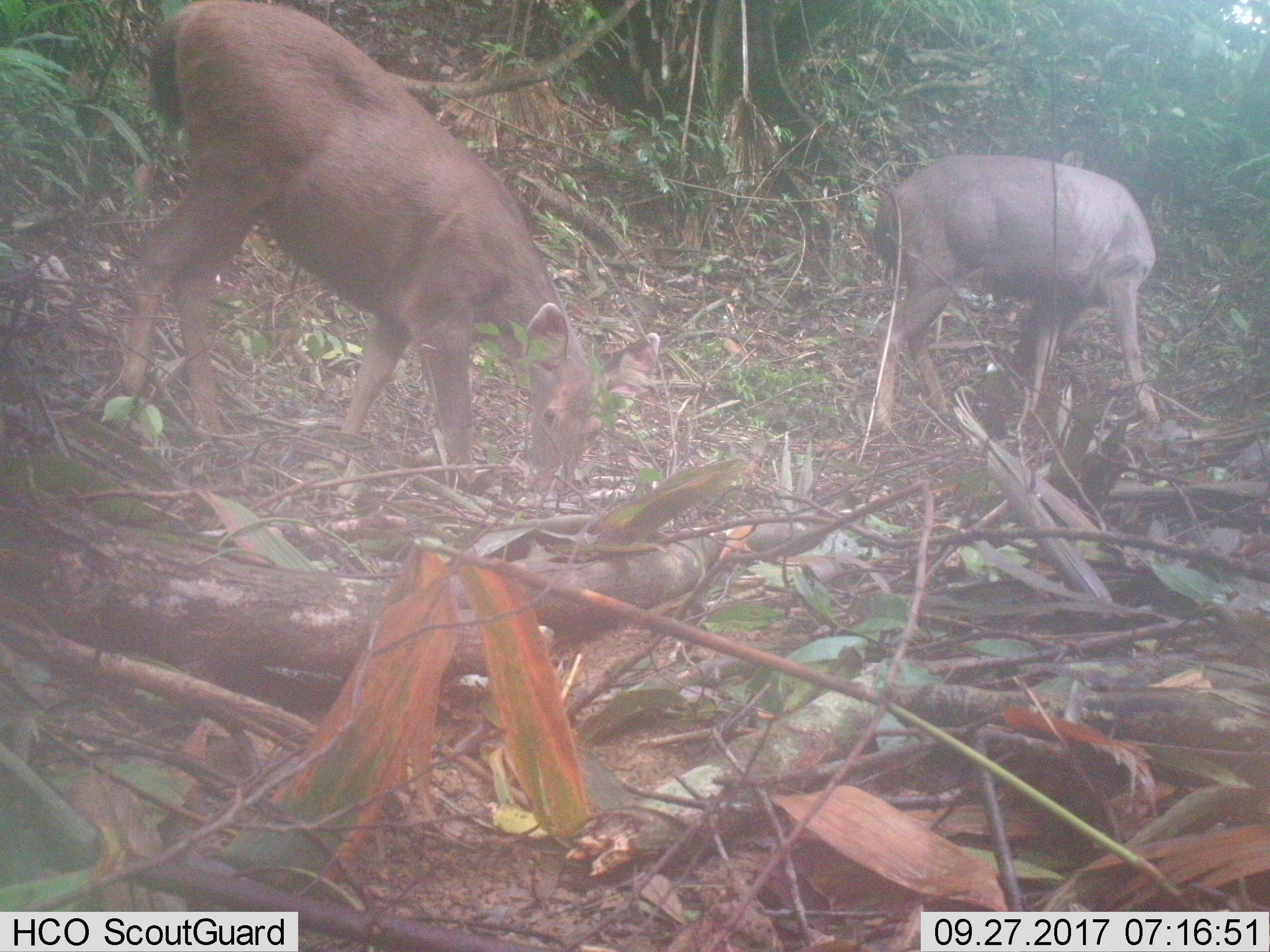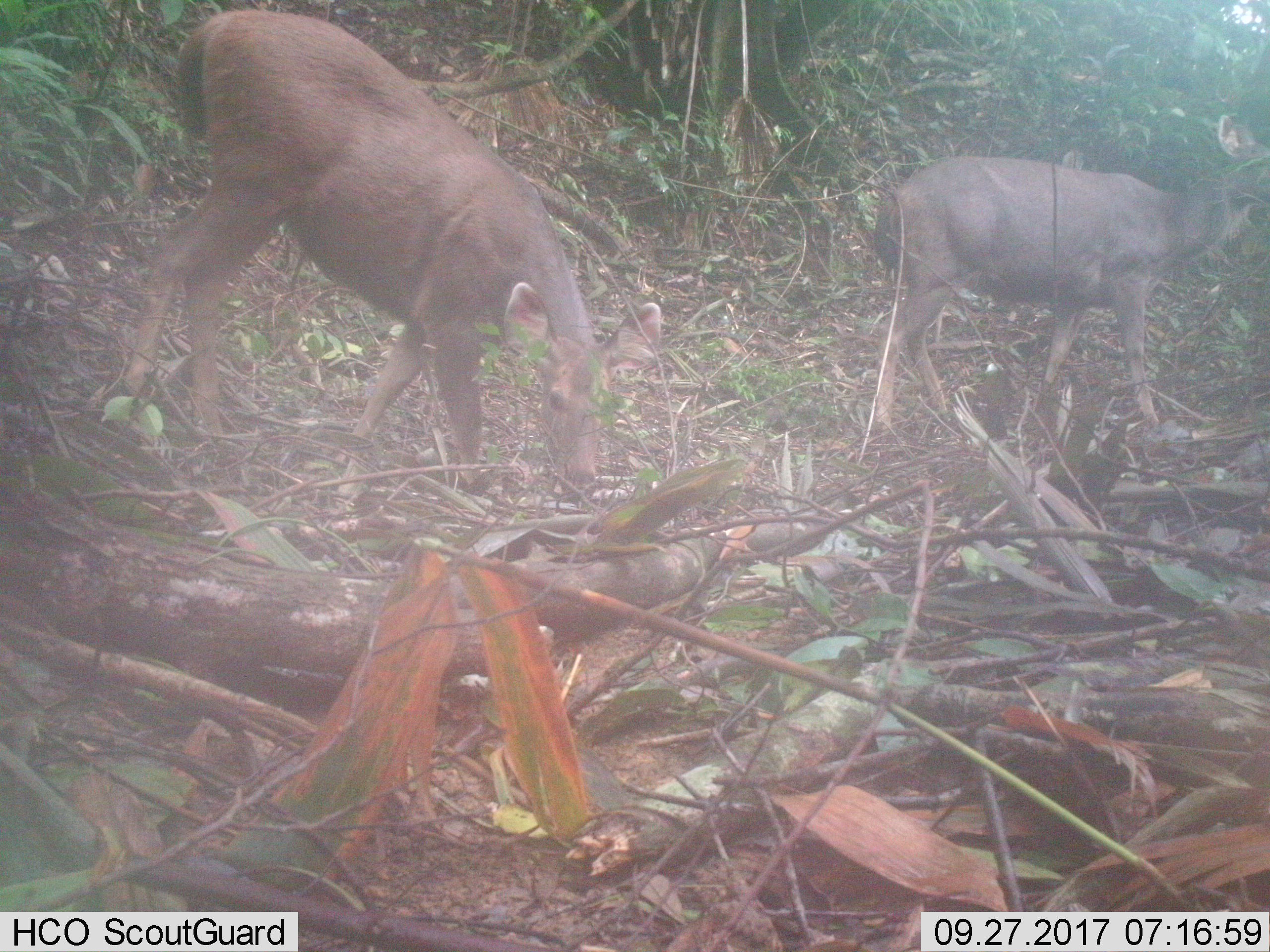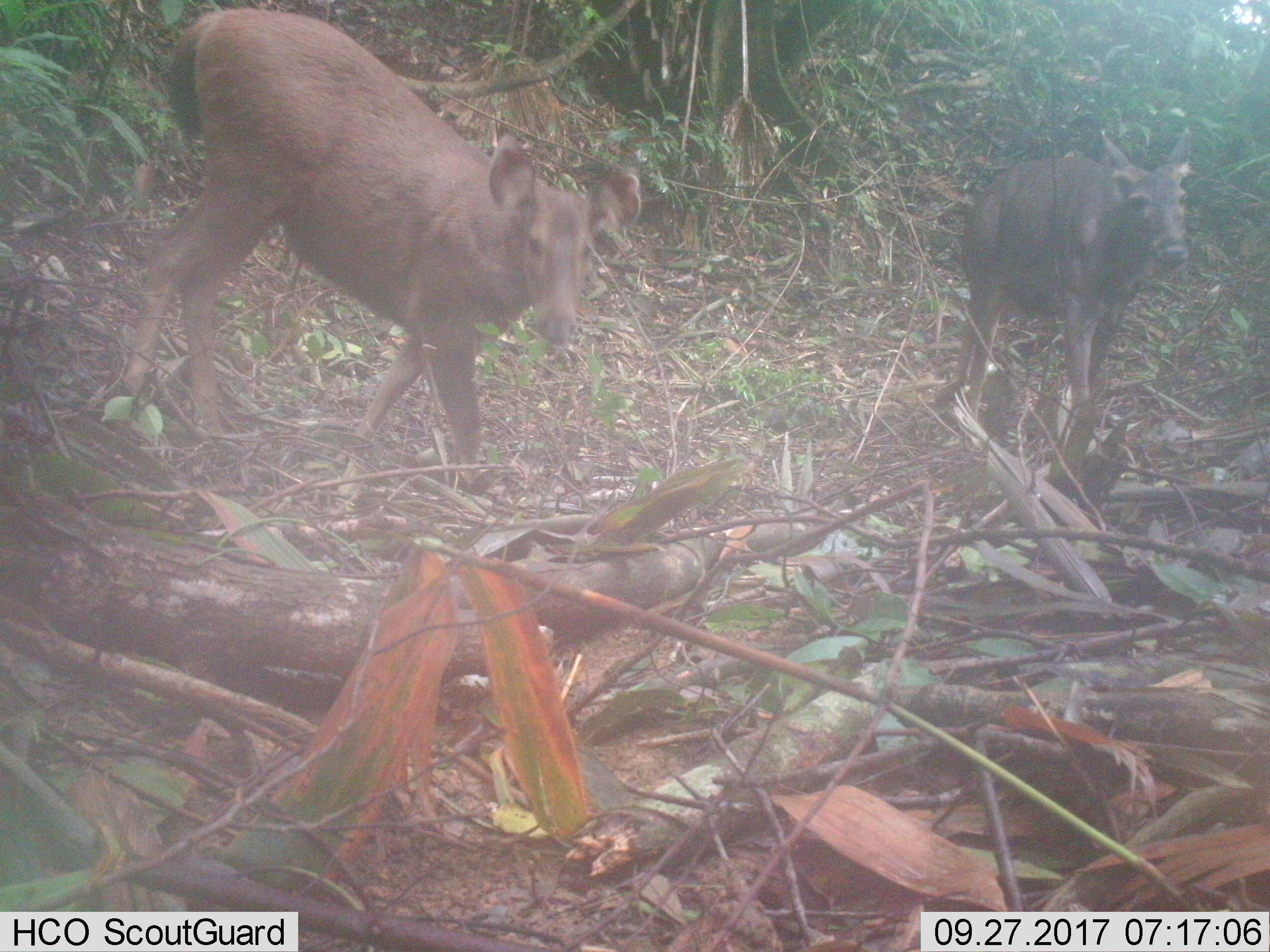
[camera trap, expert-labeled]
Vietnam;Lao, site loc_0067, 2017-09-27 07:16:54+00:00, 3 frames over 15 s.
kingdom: Animalia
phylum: Chordata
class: Mammalia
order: Artiodactyla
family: Cervidae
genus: Rusa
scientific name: Rusa unicolor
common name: sambar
Sambar (Rusa unicolor). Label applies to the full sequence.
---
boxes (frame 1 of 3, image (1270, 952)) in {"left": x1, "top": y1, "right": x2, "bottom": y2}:
sambar: {"left": 119, "top": 0, "right": 660, "bottom": 502}; {"left": 872, "top": 148, "right": 1160, "bottom": 427}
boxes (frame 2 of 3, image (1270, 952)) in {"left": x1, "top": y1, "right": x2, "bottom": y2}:
sambar: {"left": 120, "top": 9, "right": 661, "bottom": 497}; {"left": 873, "top": 113, "right": 1270, "bottom": 443}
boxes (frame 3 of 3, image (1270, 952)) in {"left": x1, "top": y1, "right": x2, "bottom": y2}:
sambar: {"left": 119, "top": 8, "right": 642, "bottom": 497}; {"left": 934, "top": 127, "right": 1191, "bottom": 424}